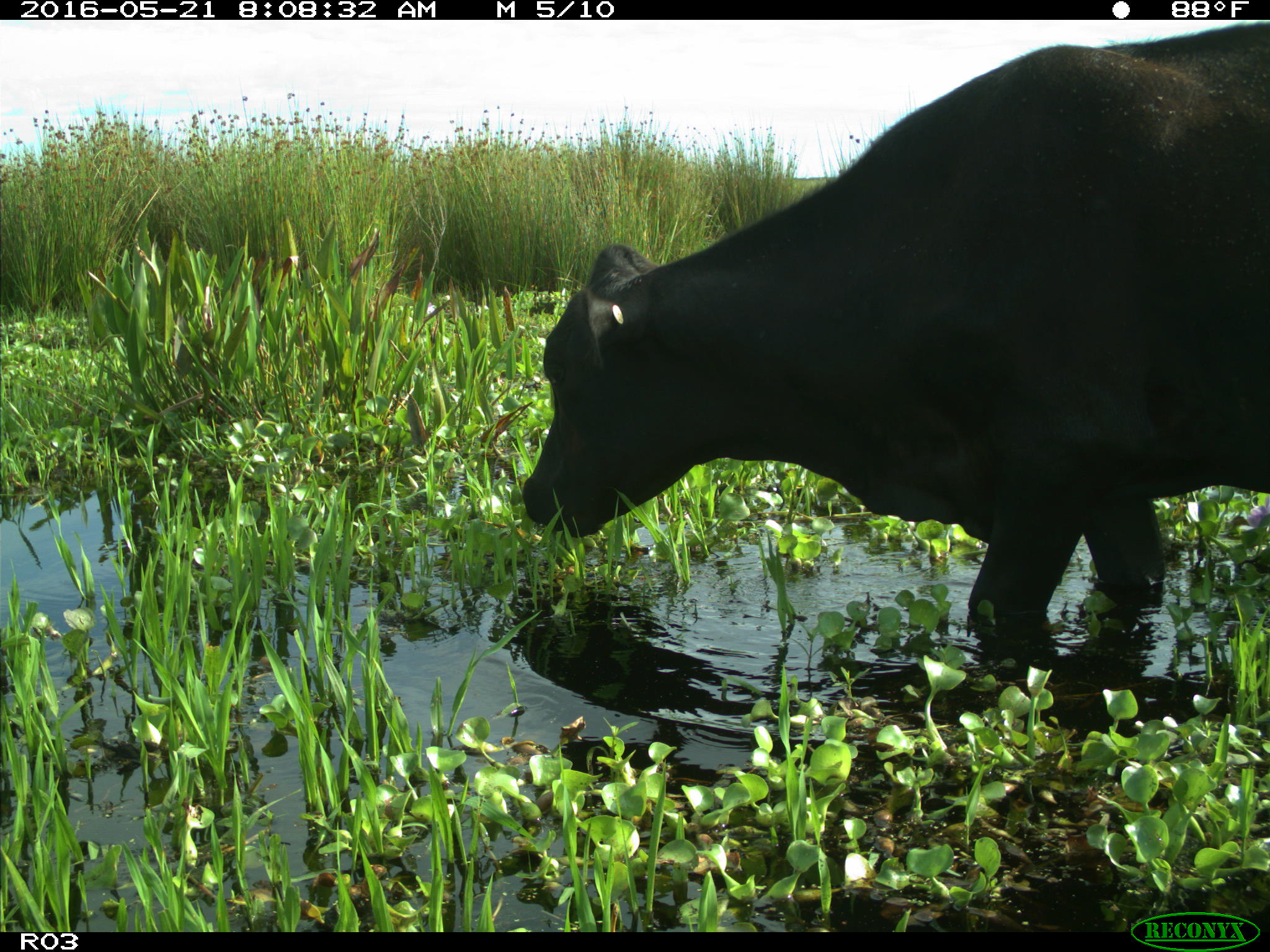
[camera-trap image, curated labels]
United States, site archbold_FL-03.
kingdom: Animalia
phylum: Chordata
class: Mammalia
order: Artiodactyla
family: Bovidae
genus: Bos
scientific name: Bos taurus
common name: domestic cow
Bos taurus (domestic cow).